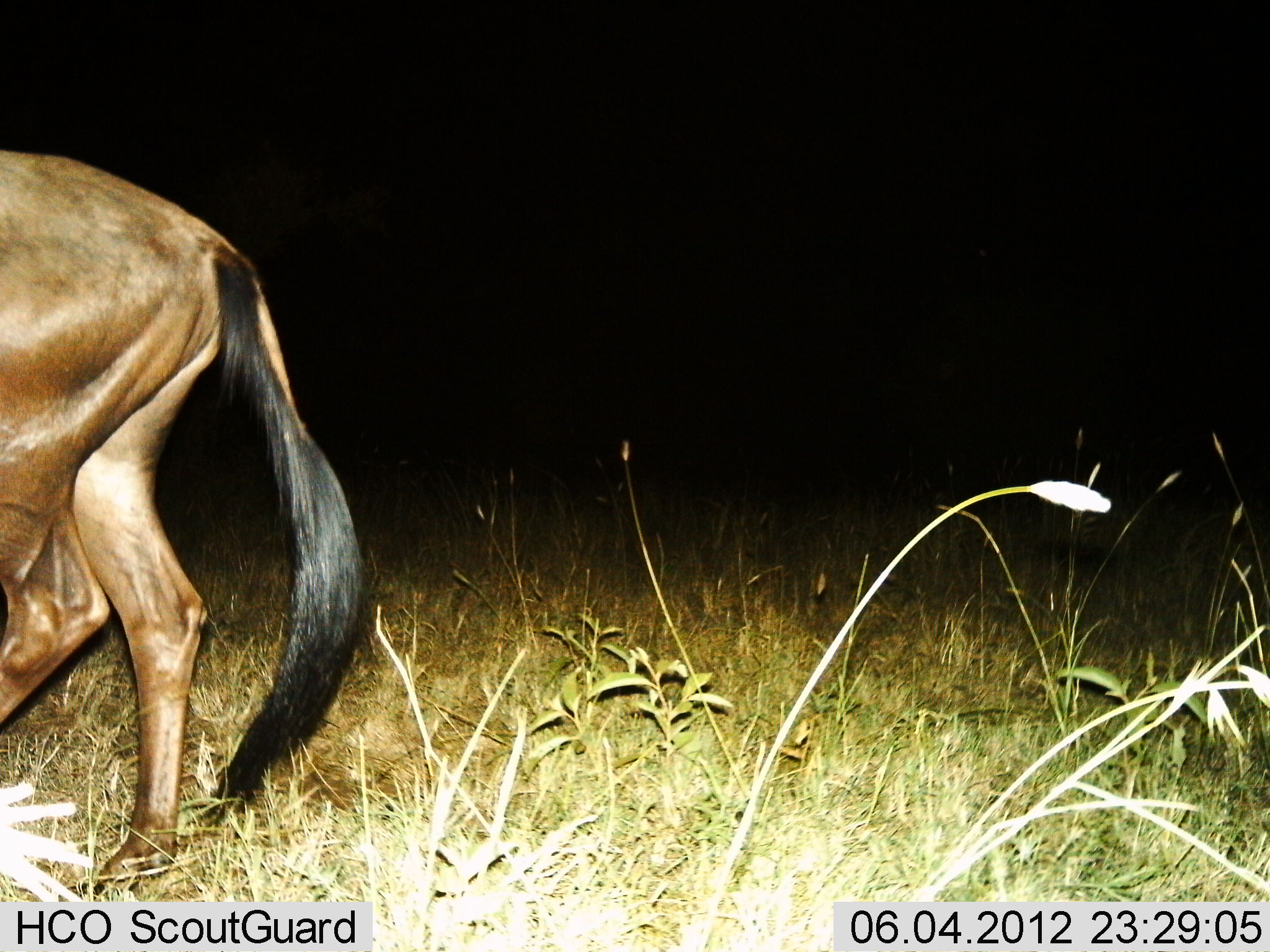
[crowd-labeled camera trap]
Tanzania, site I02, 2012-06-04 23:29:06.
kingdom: Animalia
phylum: Chordata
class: Mammalia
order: Artiodactyla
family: Bovidae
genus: Connochaetes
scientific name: Connochaetes taurinus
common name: blue wildebeest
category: wildebeest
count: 1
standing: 30%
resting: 0%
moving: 70%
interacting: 0%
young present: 0%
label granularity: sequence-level